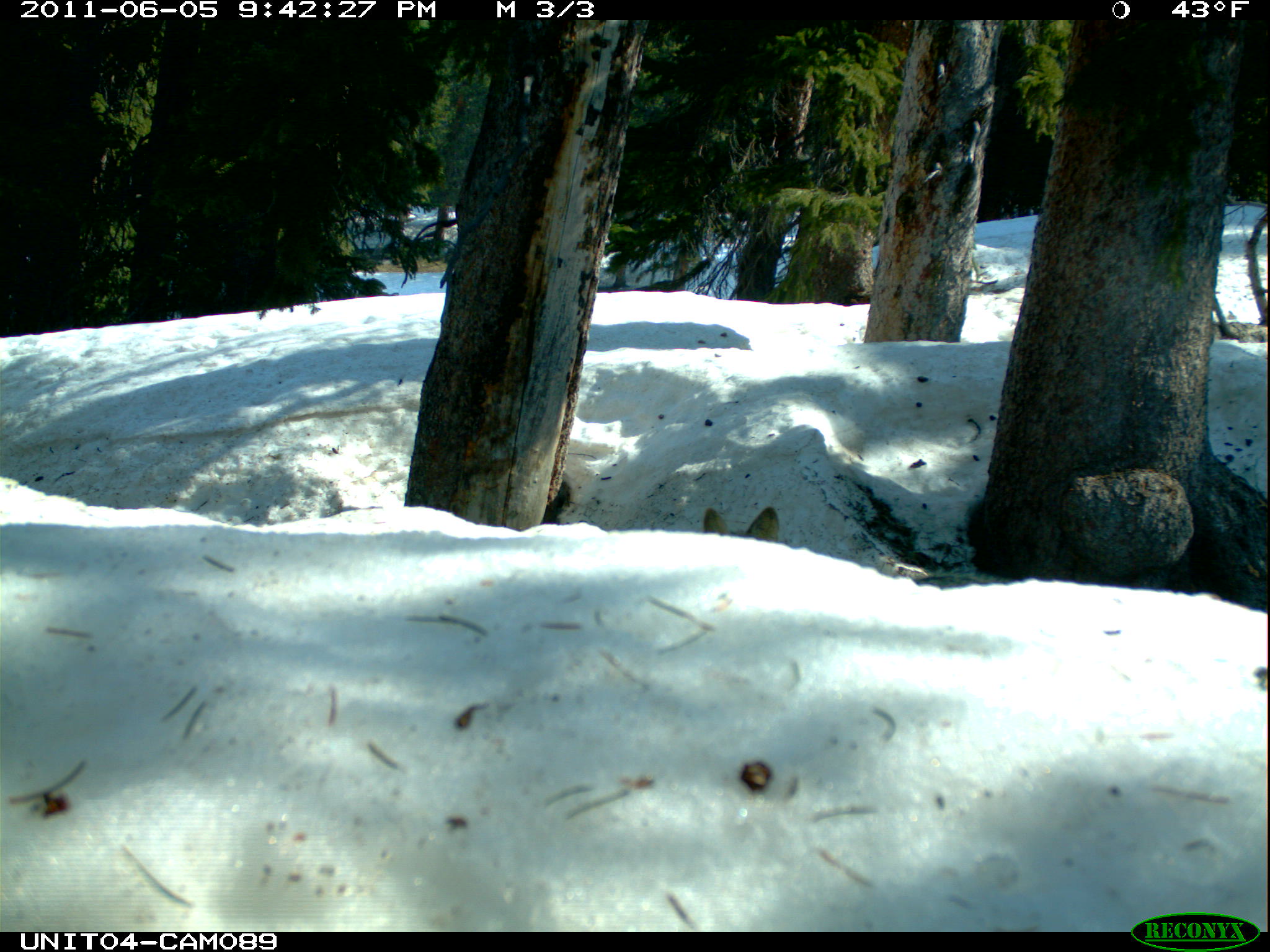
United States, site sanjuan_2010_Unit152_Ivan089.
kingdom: Animalia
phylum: Chordata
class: Mammalia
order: Carnivora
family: Canidae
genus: Canis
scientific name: Canis latrans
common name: coyote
Canis latrans (coyote).